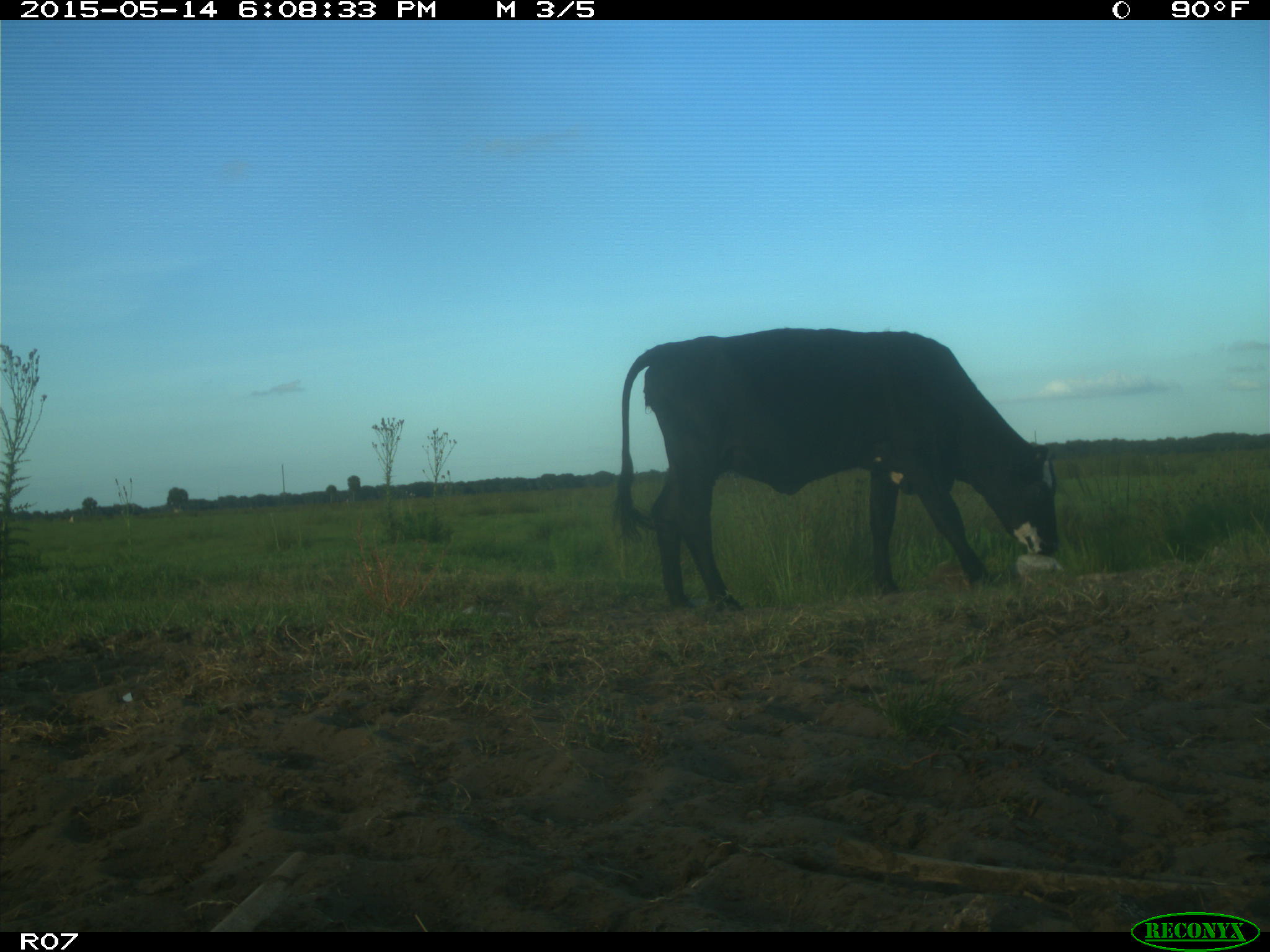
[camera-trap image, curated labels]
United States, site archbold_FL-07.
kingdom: Animalia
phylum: Chordata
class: Mammalia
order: Artiodactyla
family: Bovidae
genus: Bos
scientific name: Bos taurus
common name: domestic cow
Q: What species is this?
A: Bos taurus (domestic cow).